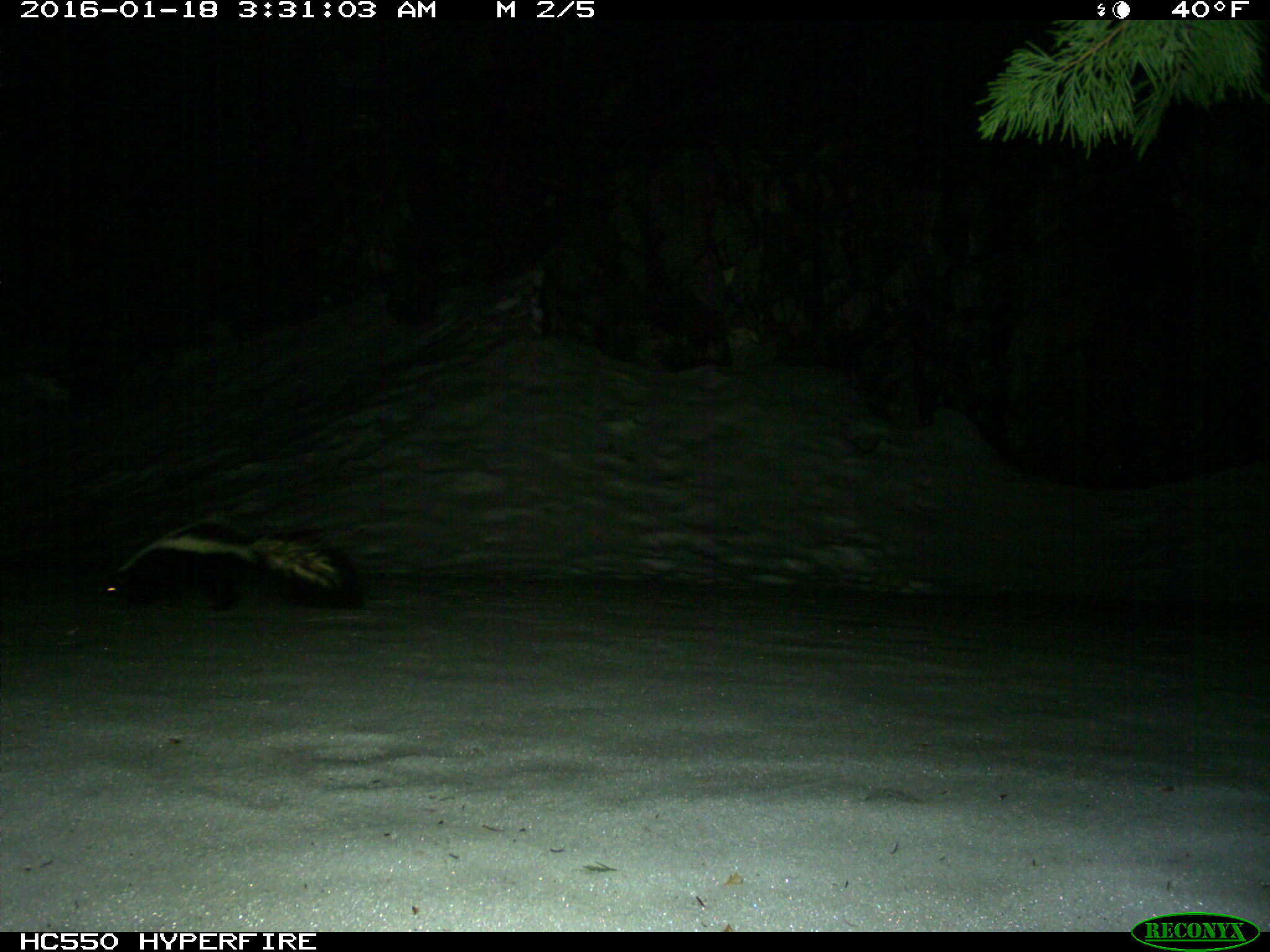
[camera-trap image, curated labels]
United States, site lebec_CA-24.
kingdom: Animalia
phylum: Chordata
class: Mammalia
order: Carnivora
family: Mephitidae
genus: Mephitis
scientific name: Mephitis mephitis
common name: striped skunk